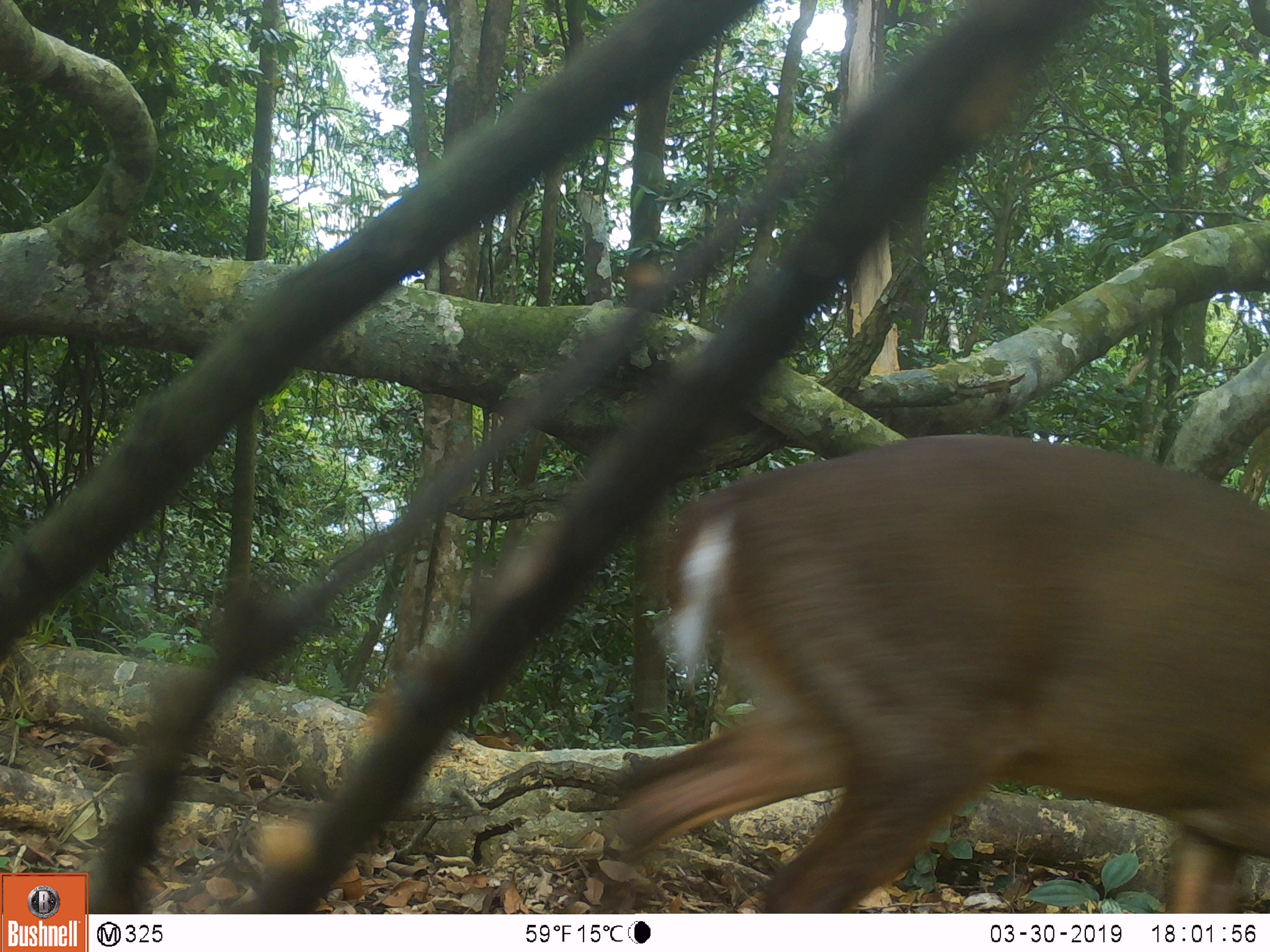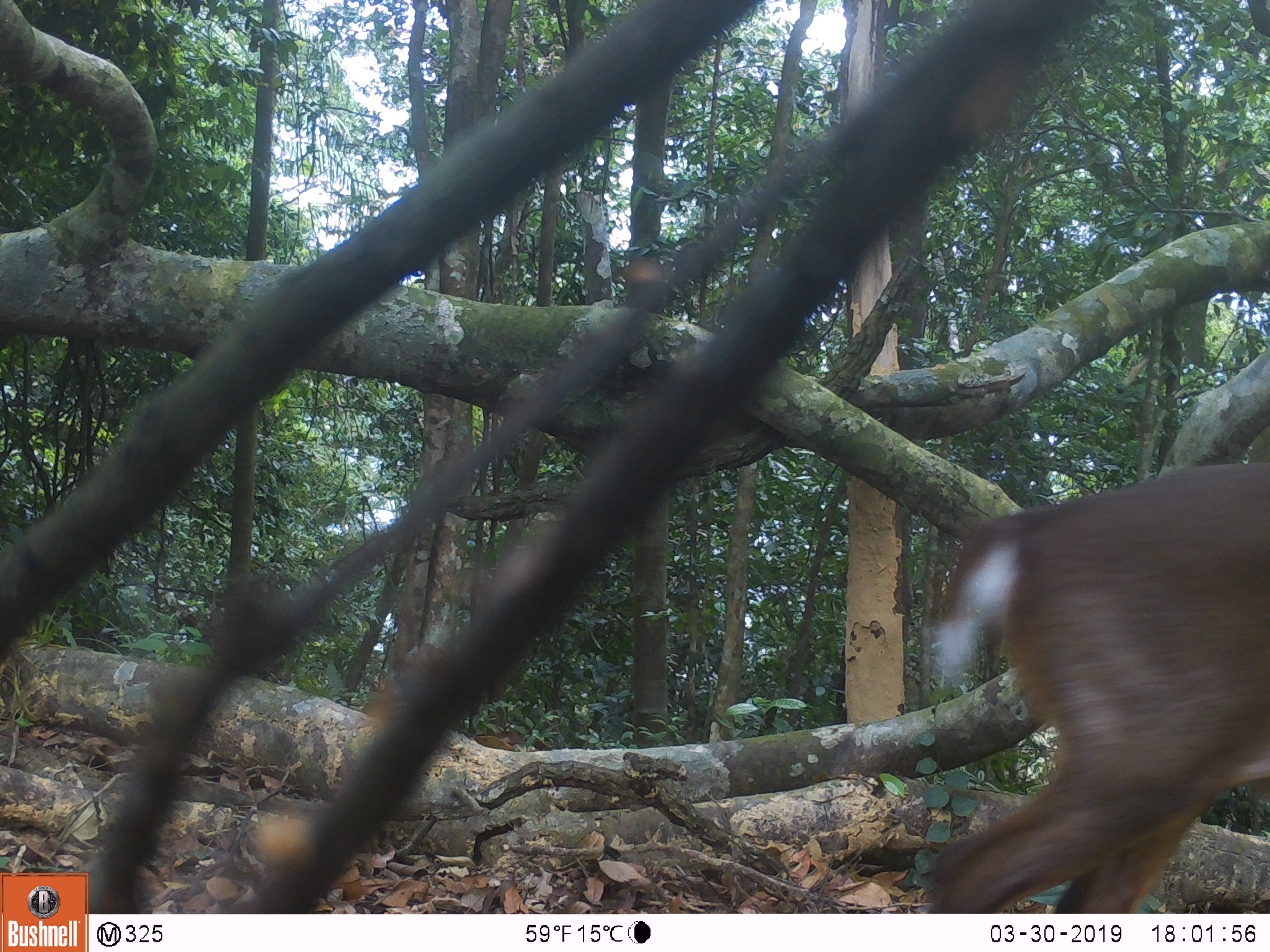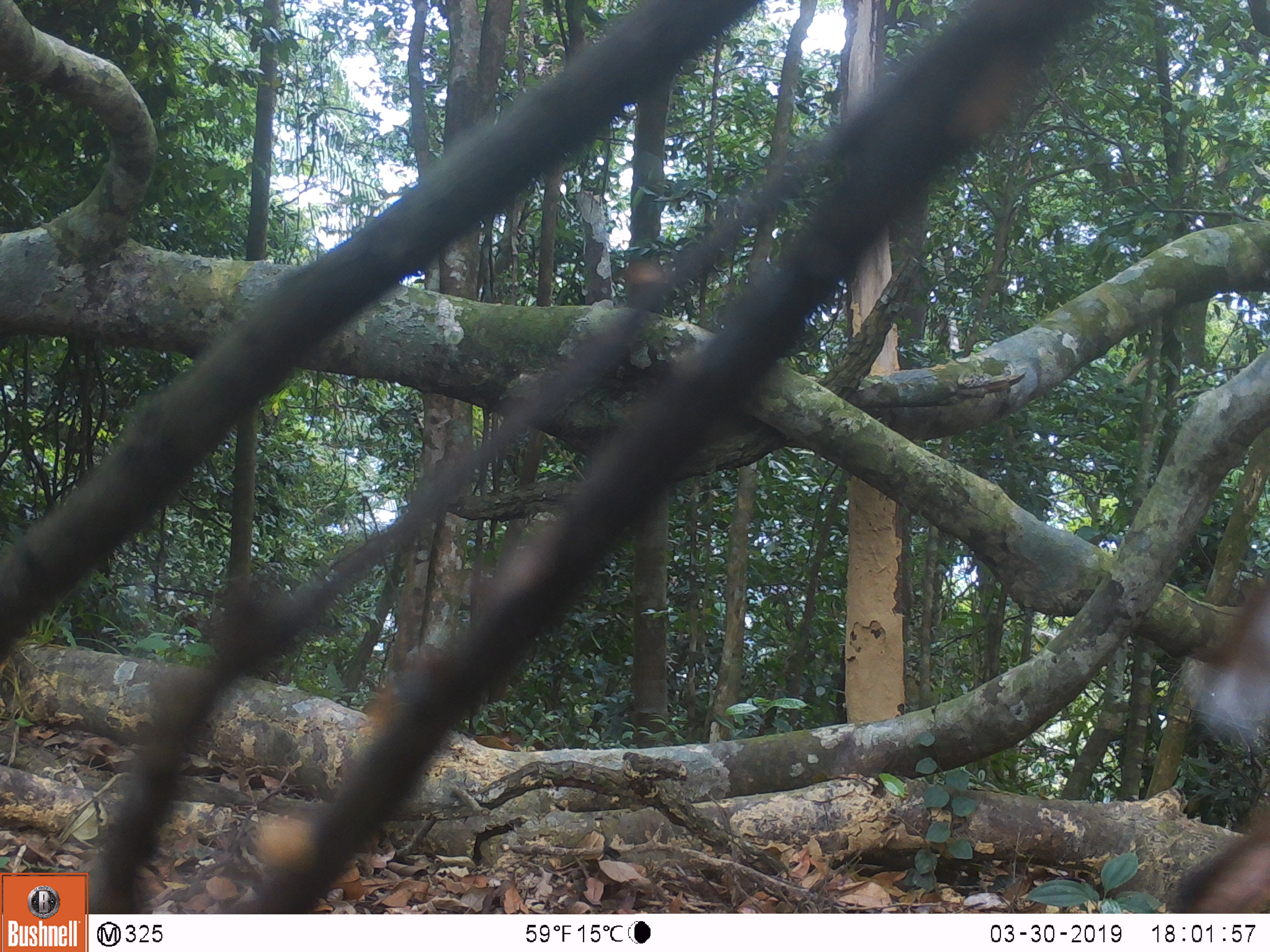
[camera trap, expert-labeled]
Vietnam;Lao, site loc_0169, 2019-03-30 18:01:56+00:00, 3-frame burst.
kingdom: Animalia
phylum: Chordata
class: Mammalia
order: Artiodactyla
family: Cervidae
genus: Muntiacus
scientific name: Muntiacus vuquangensis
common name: large-antlered muntjac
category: large antlered muntjac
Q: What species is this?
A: Large antlered muntjac (large-antlered muntjac) (Muntiacus vuquangensis).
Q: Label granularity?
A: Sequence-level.